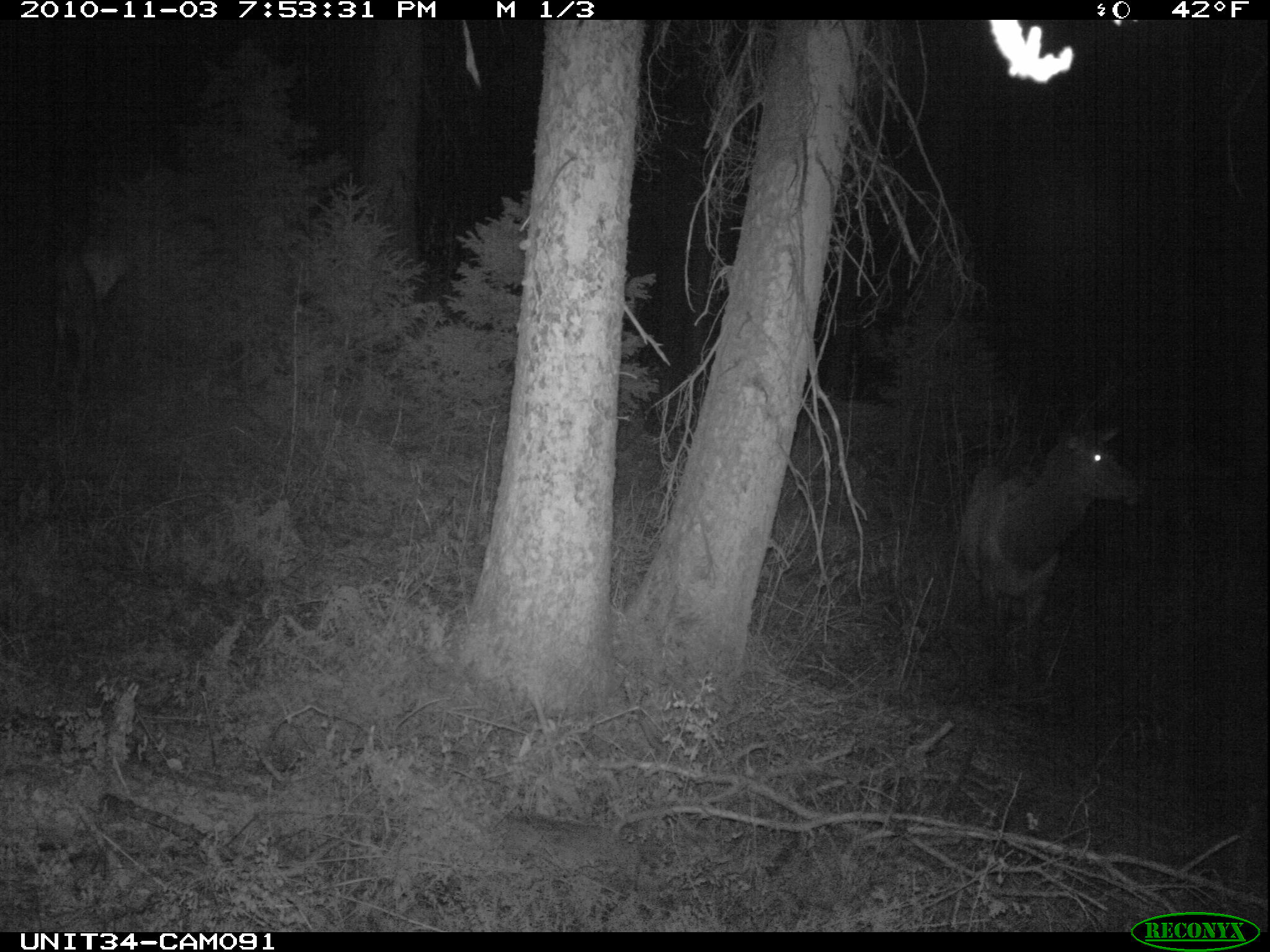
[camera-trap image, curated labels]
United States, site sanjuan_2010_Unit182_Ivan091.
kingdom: Animalia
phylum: Chordata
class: Mammalia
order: Artiodactyla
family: Cervidae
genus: Cervus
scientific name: Cervus elaphus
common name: red deer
Cervus elaphus (red deer).